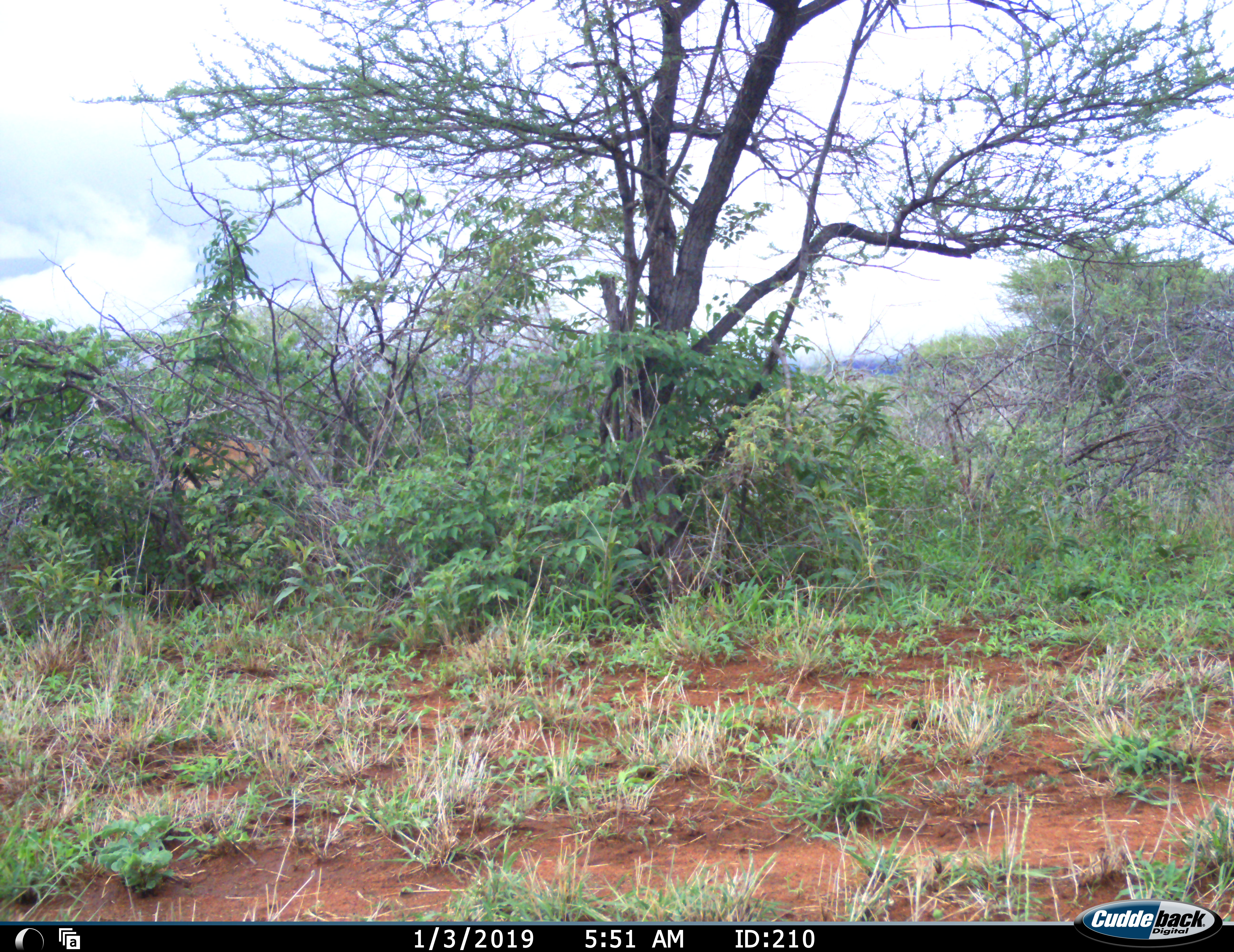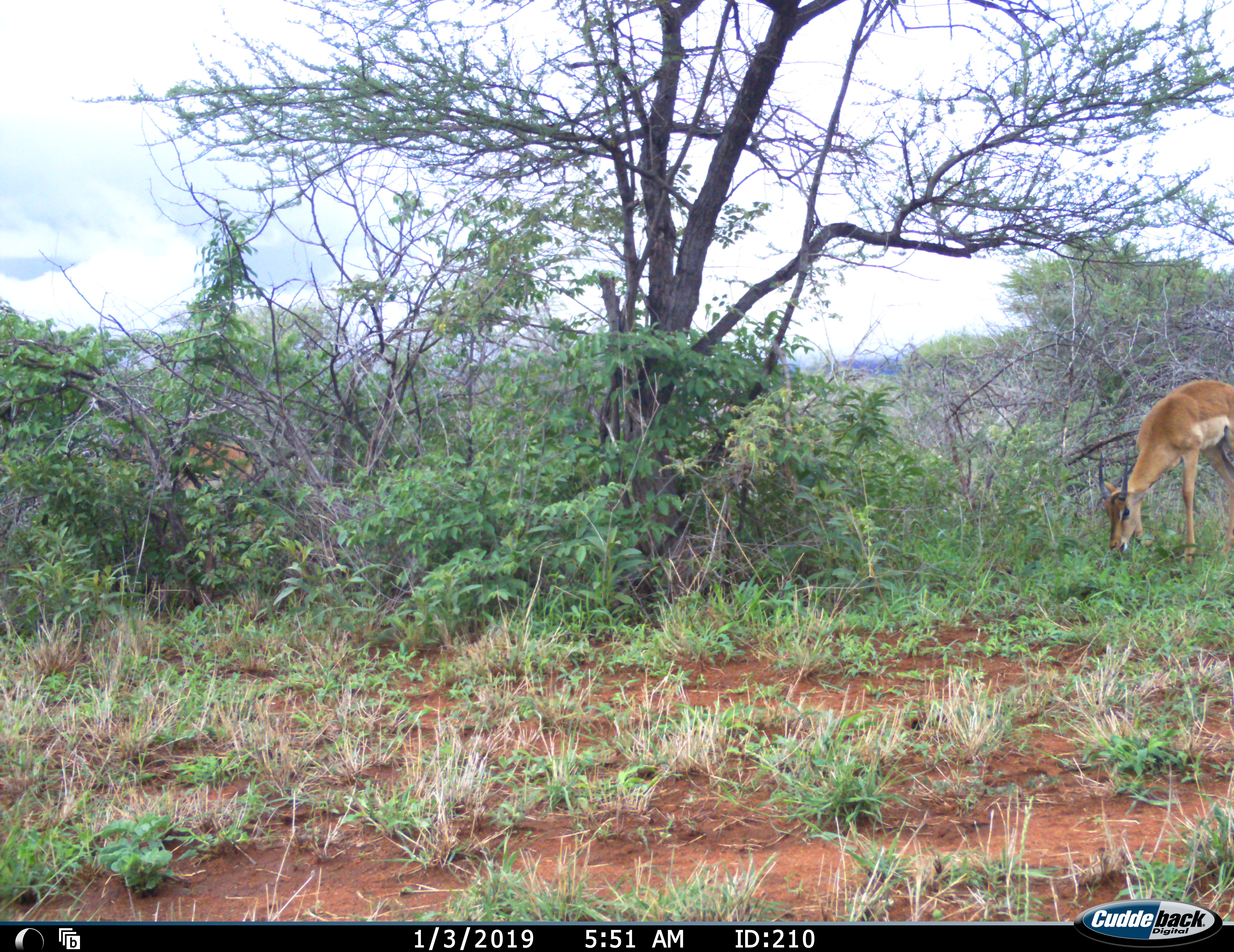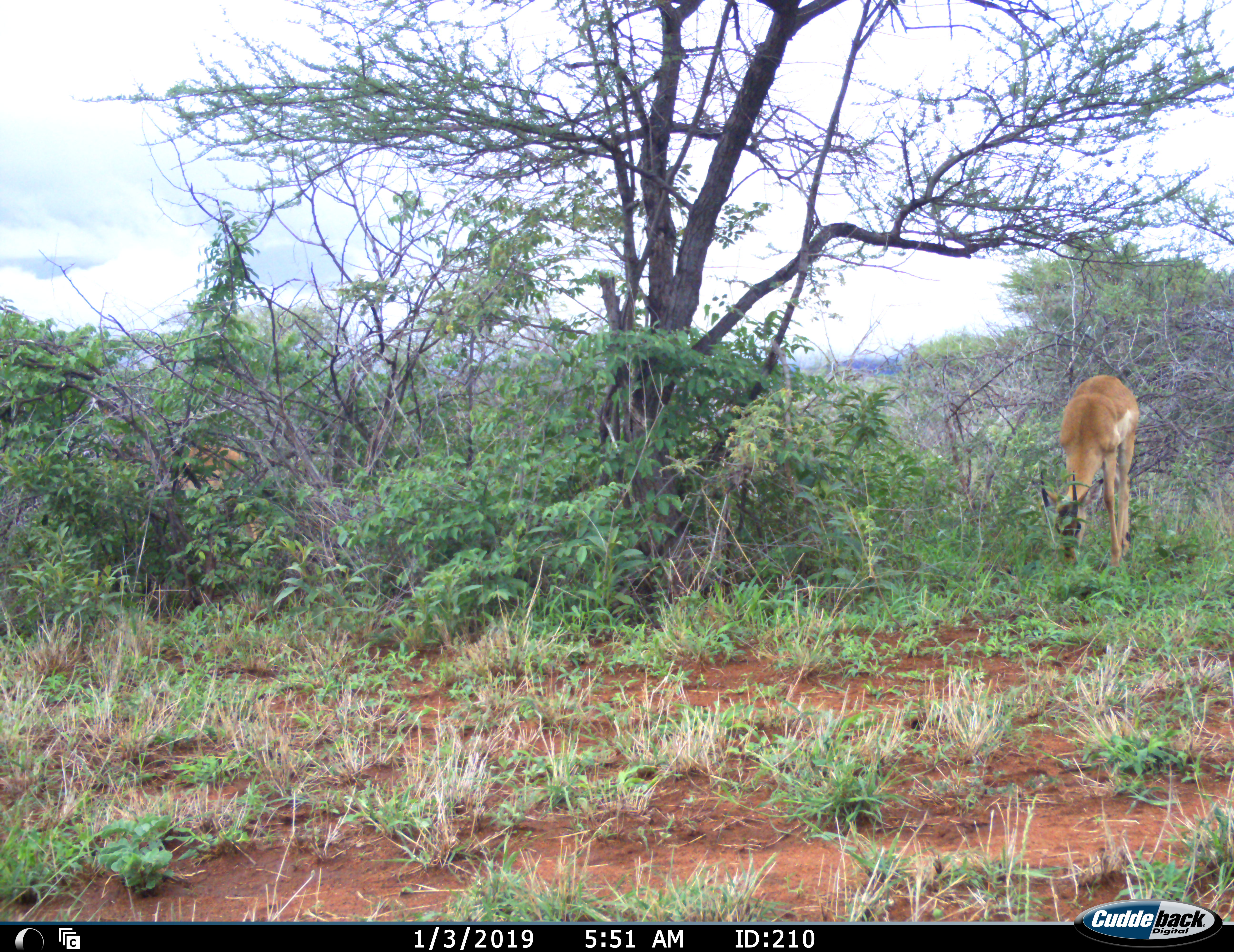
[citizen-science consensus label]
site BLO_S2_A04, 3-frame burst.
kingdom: Animalia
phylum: Chordata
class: Mammalia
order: Artiodactyla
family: Bovidae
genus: Aepyceros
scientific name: Aepyceros melampus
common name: impala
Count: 2.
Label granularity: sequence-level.